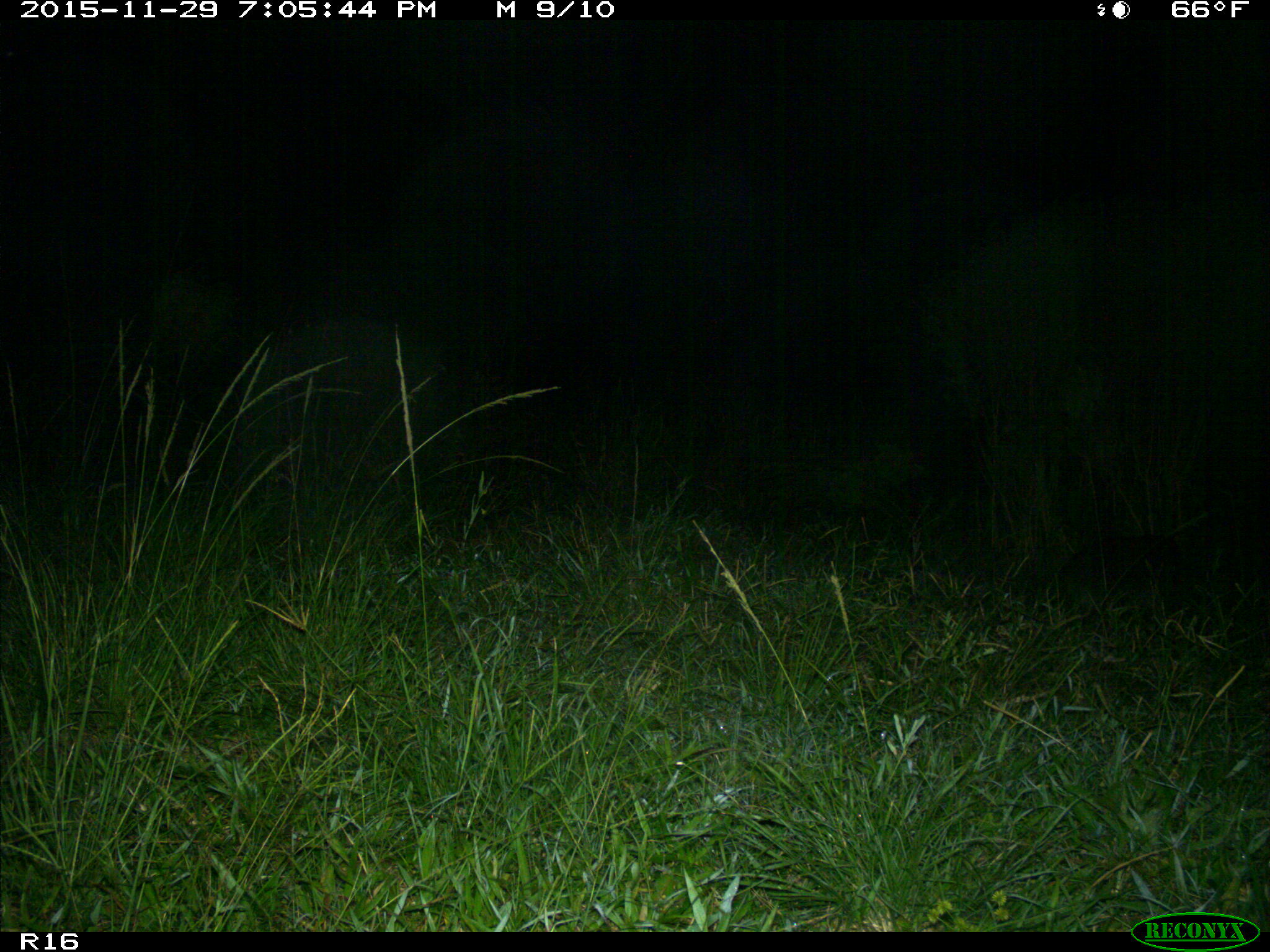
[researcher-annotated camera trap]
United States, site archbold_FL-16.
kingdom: Animalia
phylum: Chordata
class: Mammalia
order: Carnivora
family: Procyonidae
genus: Procyon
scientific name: Procyon lotor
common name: common raccoon